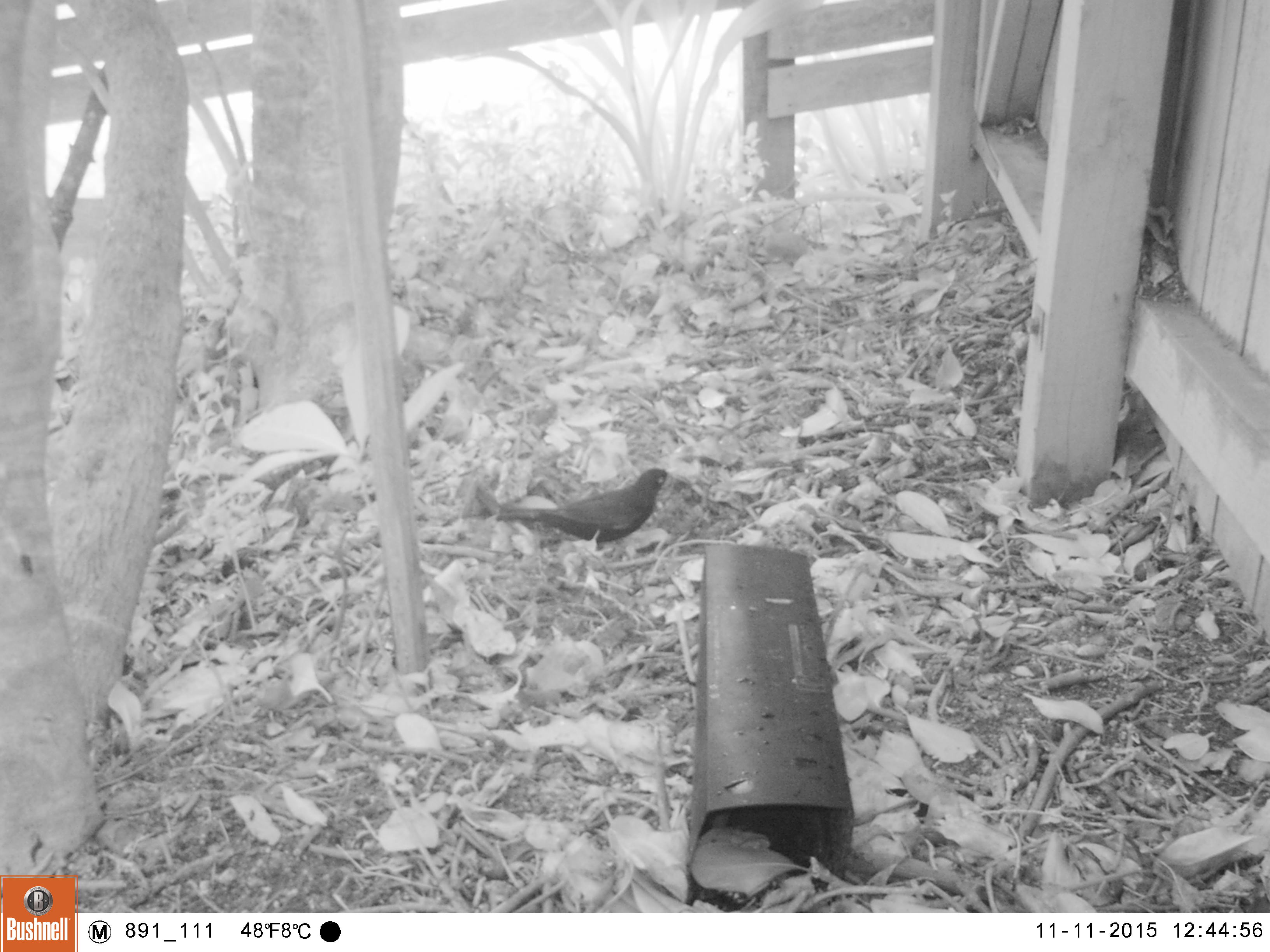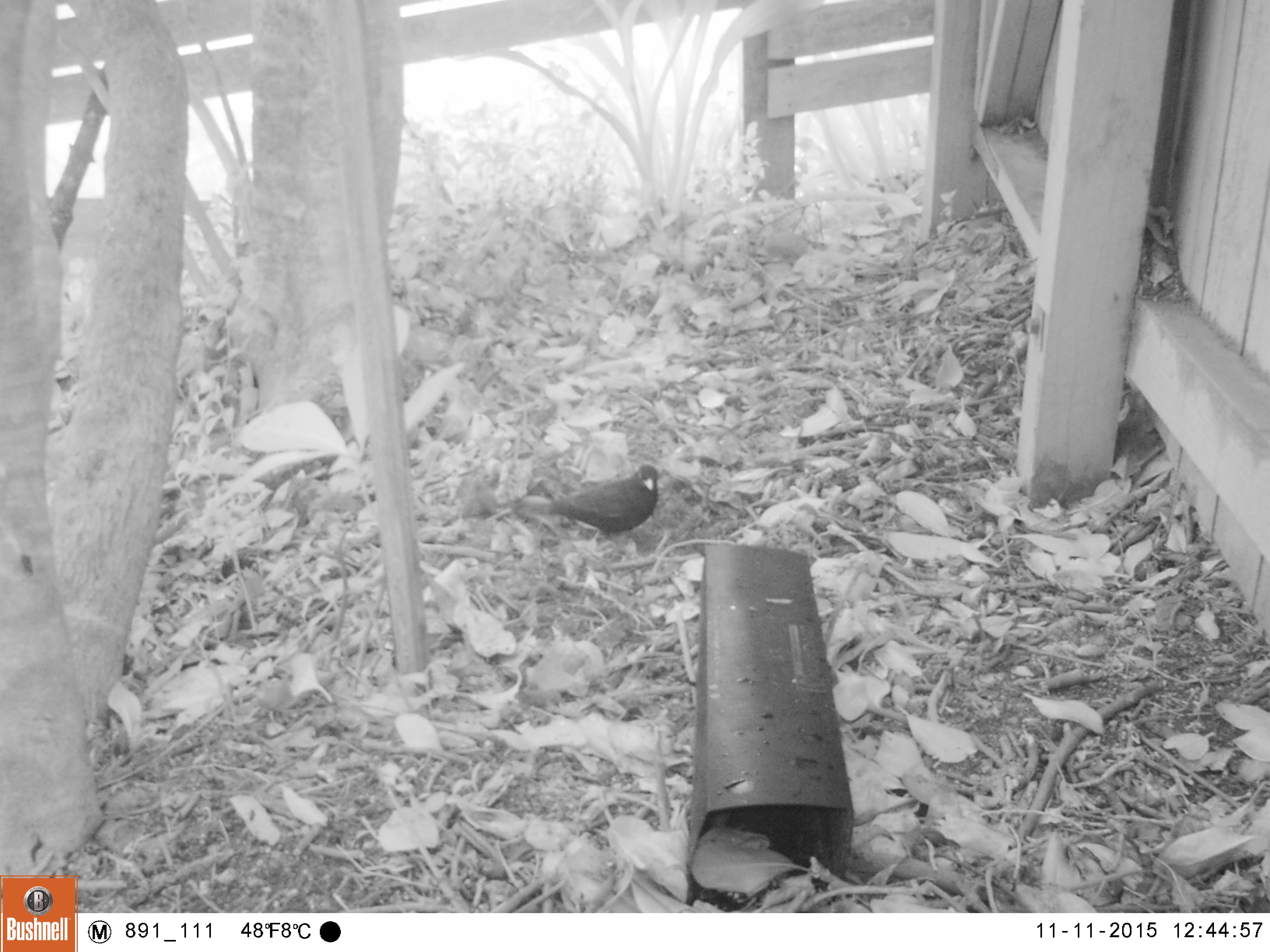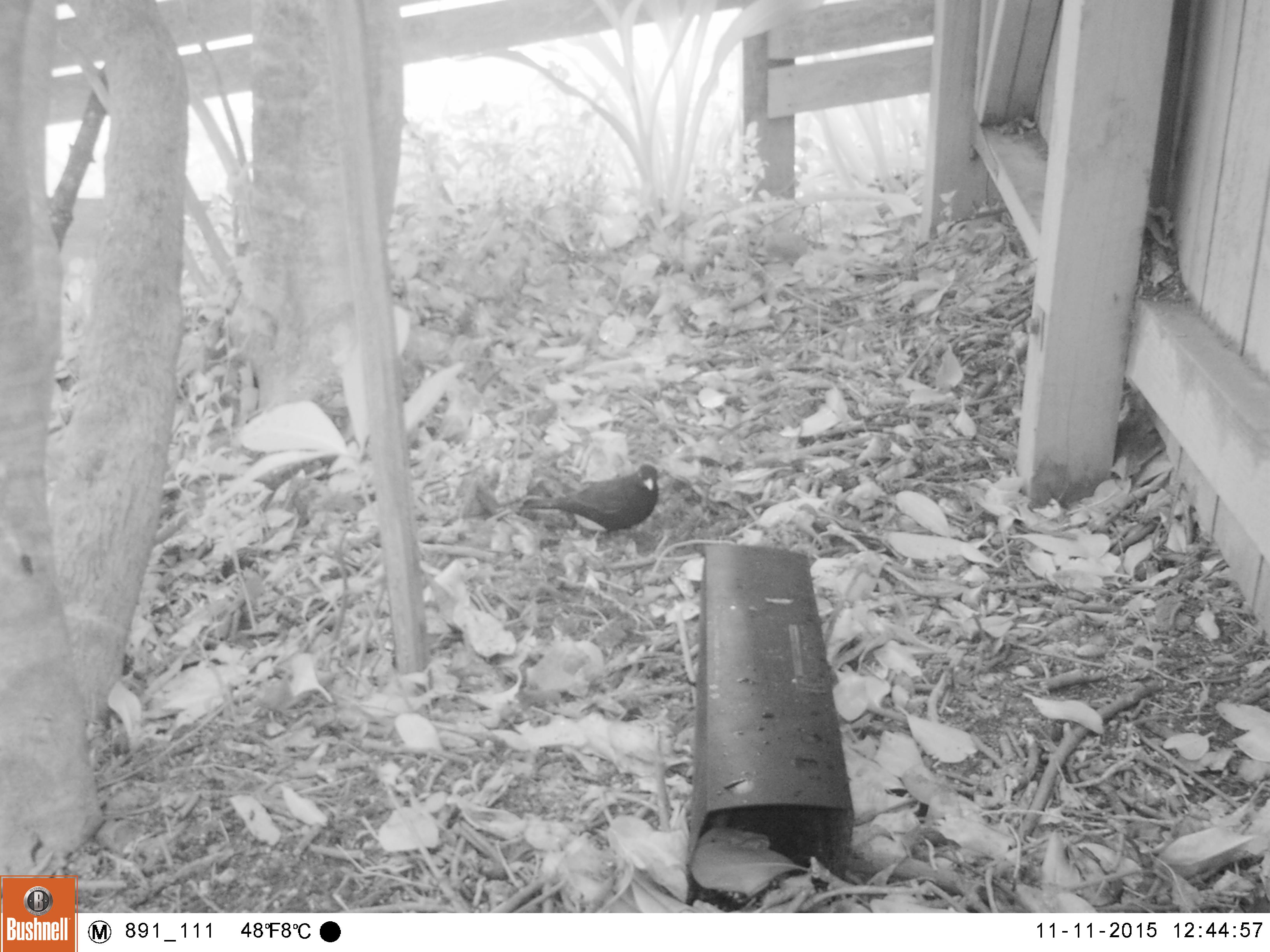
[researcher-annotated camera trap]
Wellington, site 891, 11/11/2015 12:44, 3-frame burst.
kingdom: Animalia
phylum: Chordata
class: Aves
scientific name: Aves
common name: bird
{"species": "bird (Aves)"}